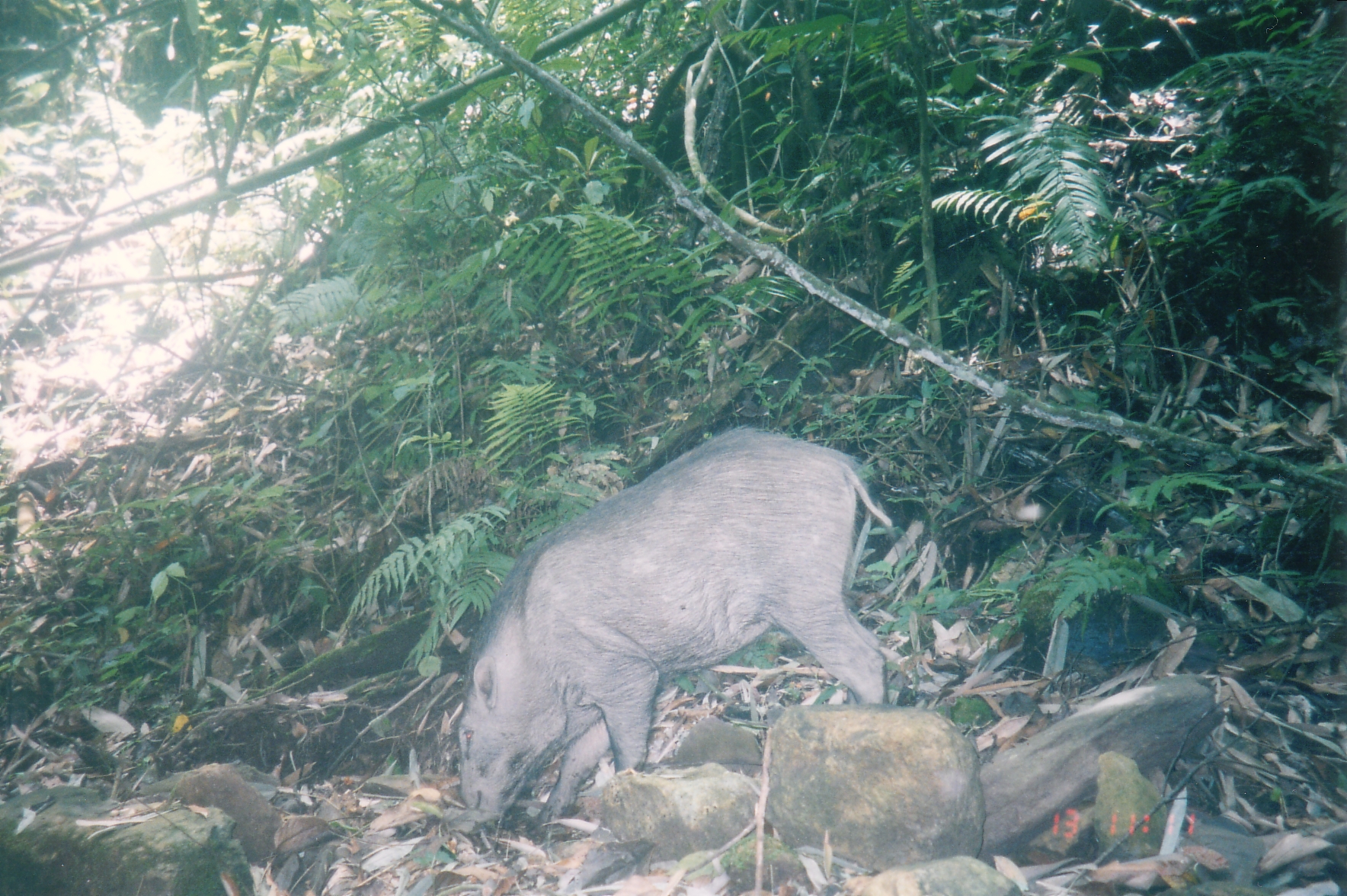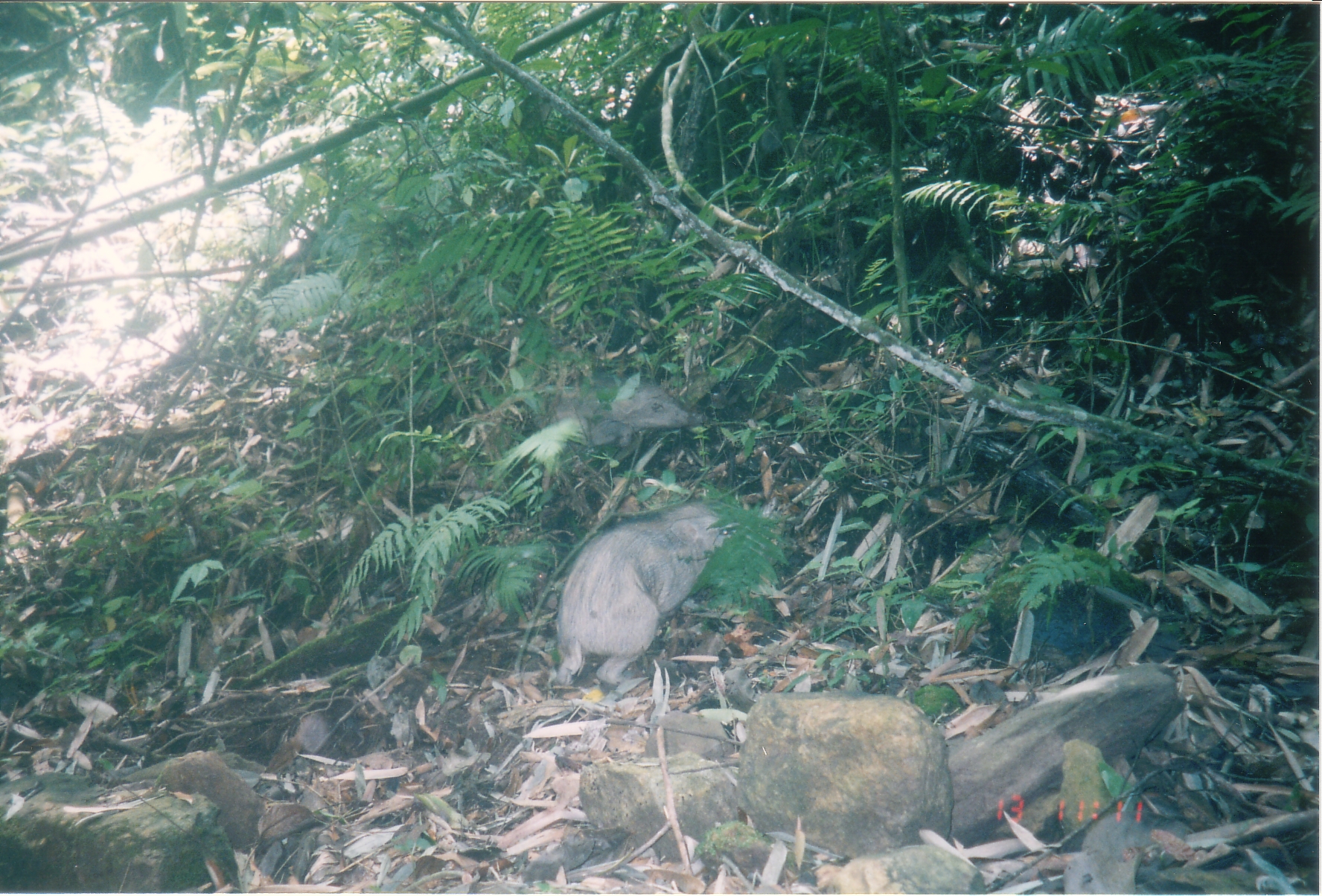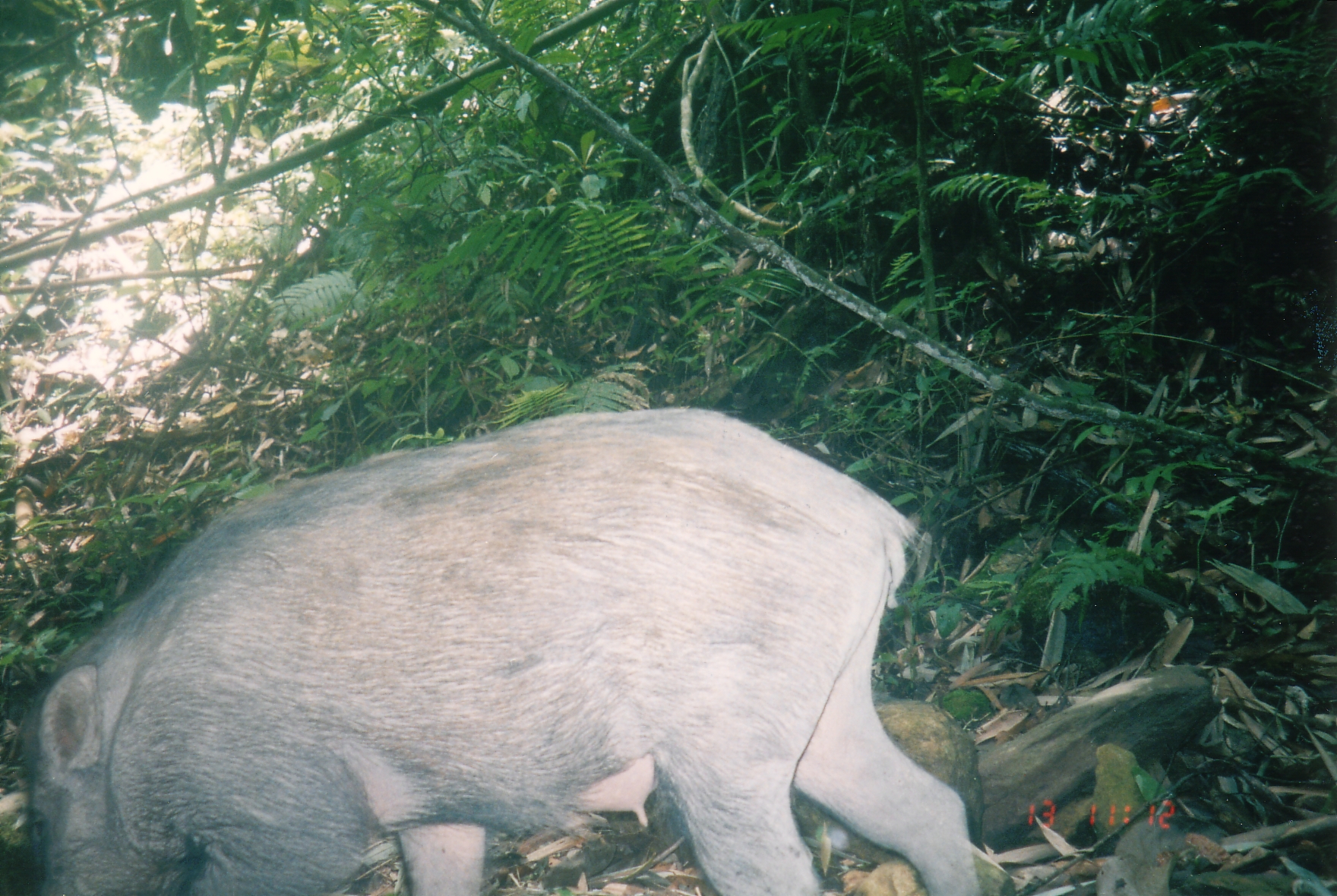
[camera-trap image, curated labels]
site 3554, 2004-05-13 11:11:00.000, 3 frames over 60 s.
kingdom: Animalia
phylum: Chordata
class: Mammalia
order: Artiodactyla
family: Suidae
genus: Sus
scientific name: Sus scrofa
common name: wild boar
Sus scrofa (wild boar), count 1.